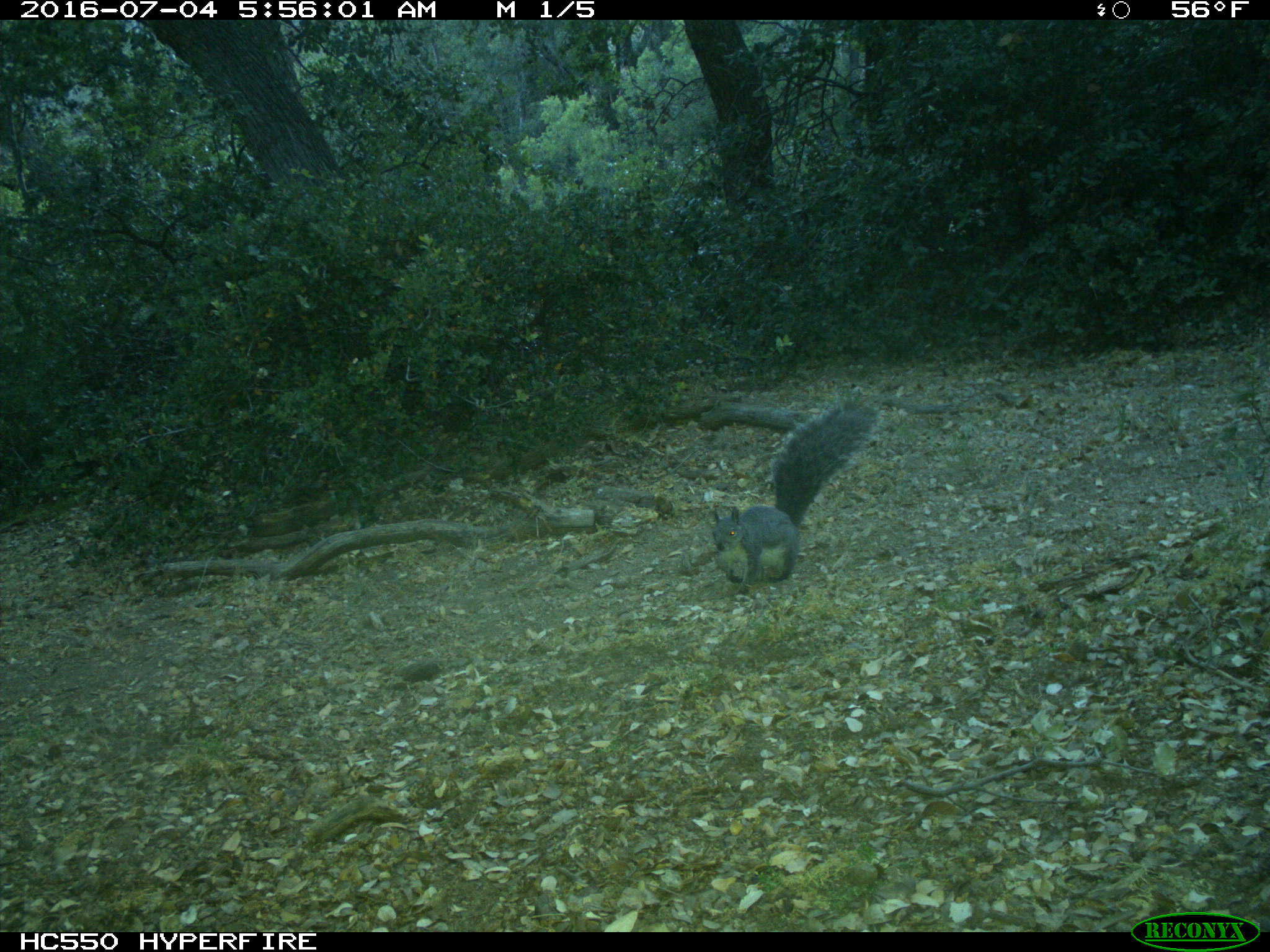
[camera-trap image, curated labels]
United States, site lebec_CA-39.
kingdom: Animalia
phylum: Chordata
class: Mammalia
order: Rodentia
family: Sciuridae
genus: Sciurus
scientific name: Sciurus carolinensis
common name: eastern gray squirrel